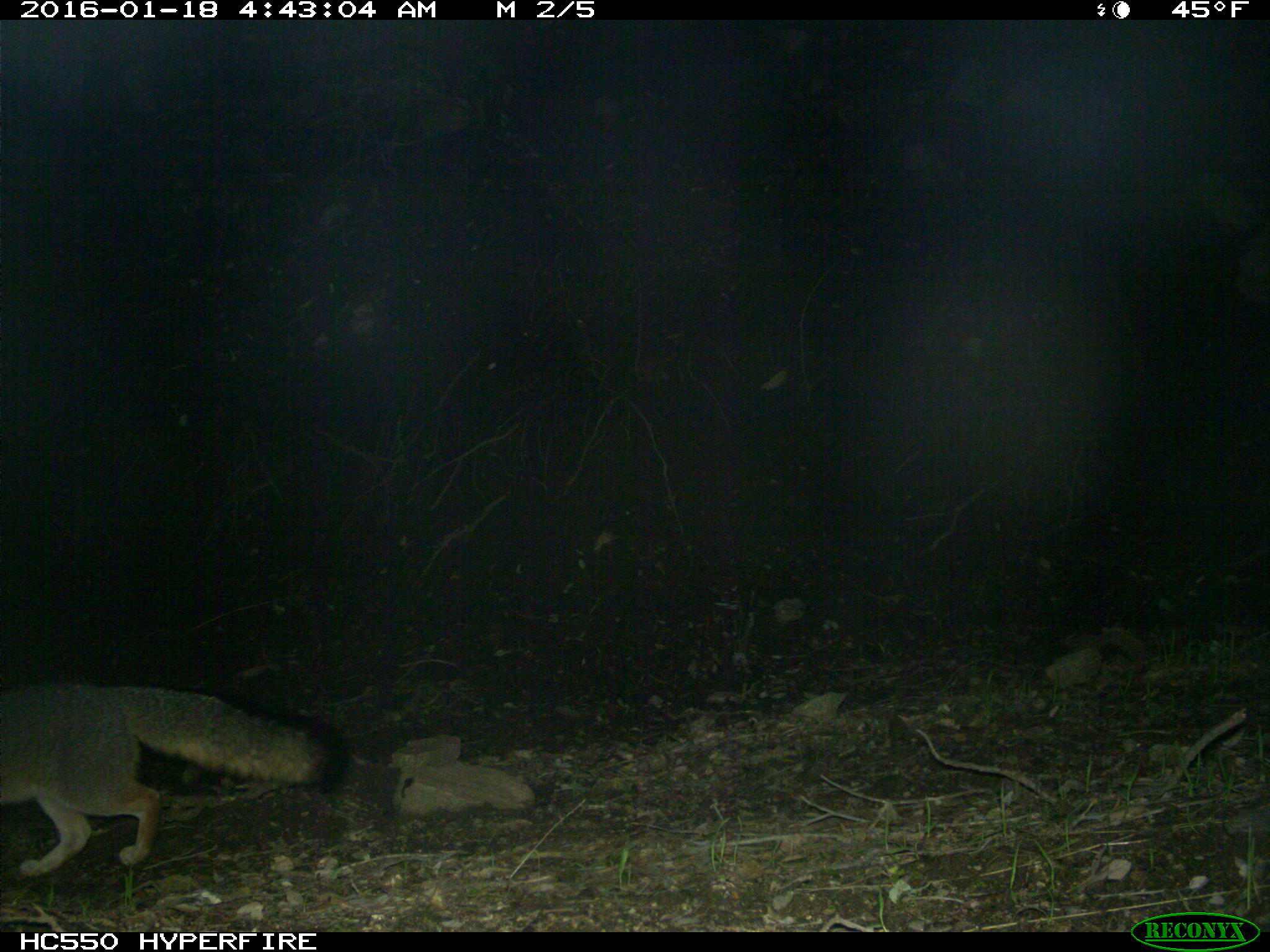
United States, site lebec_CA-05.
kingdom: Animalia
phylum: Chordata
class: Mammalia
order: Carnivora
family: Canidae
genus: Urocyon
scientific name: Urocyon cinereoargenteus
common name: gray fox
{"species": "Urocyon cinereoargenteus (gray fox)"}